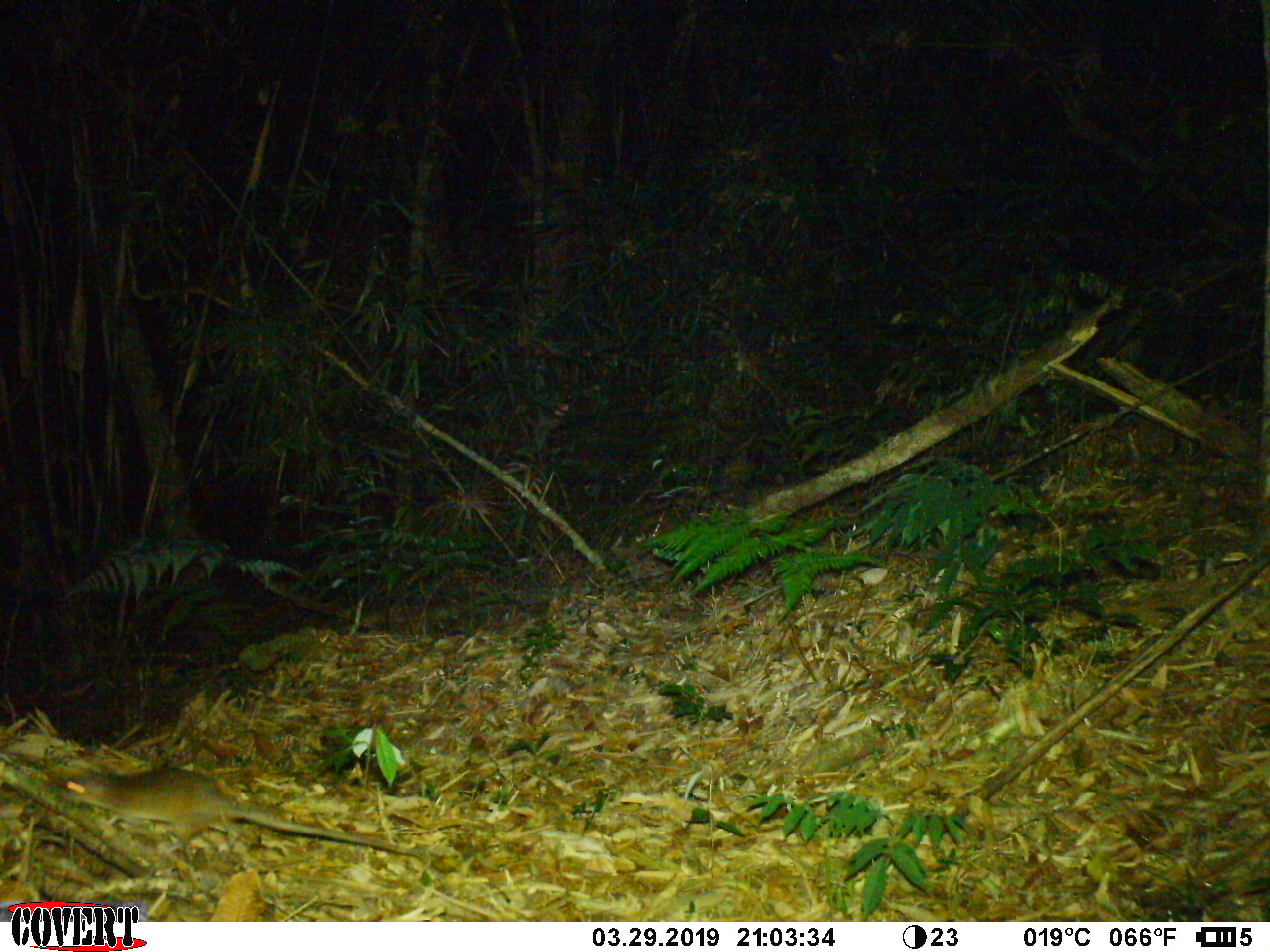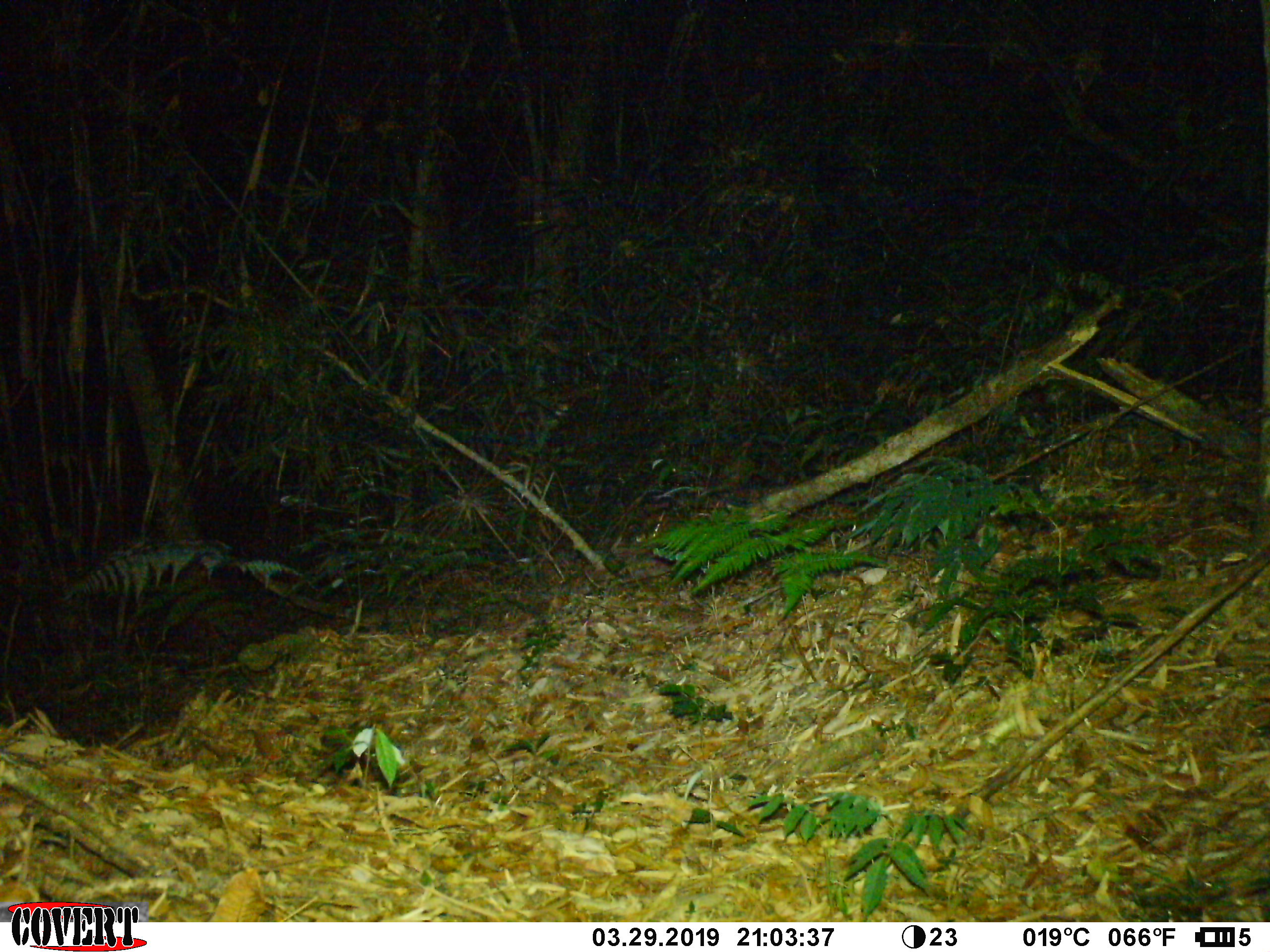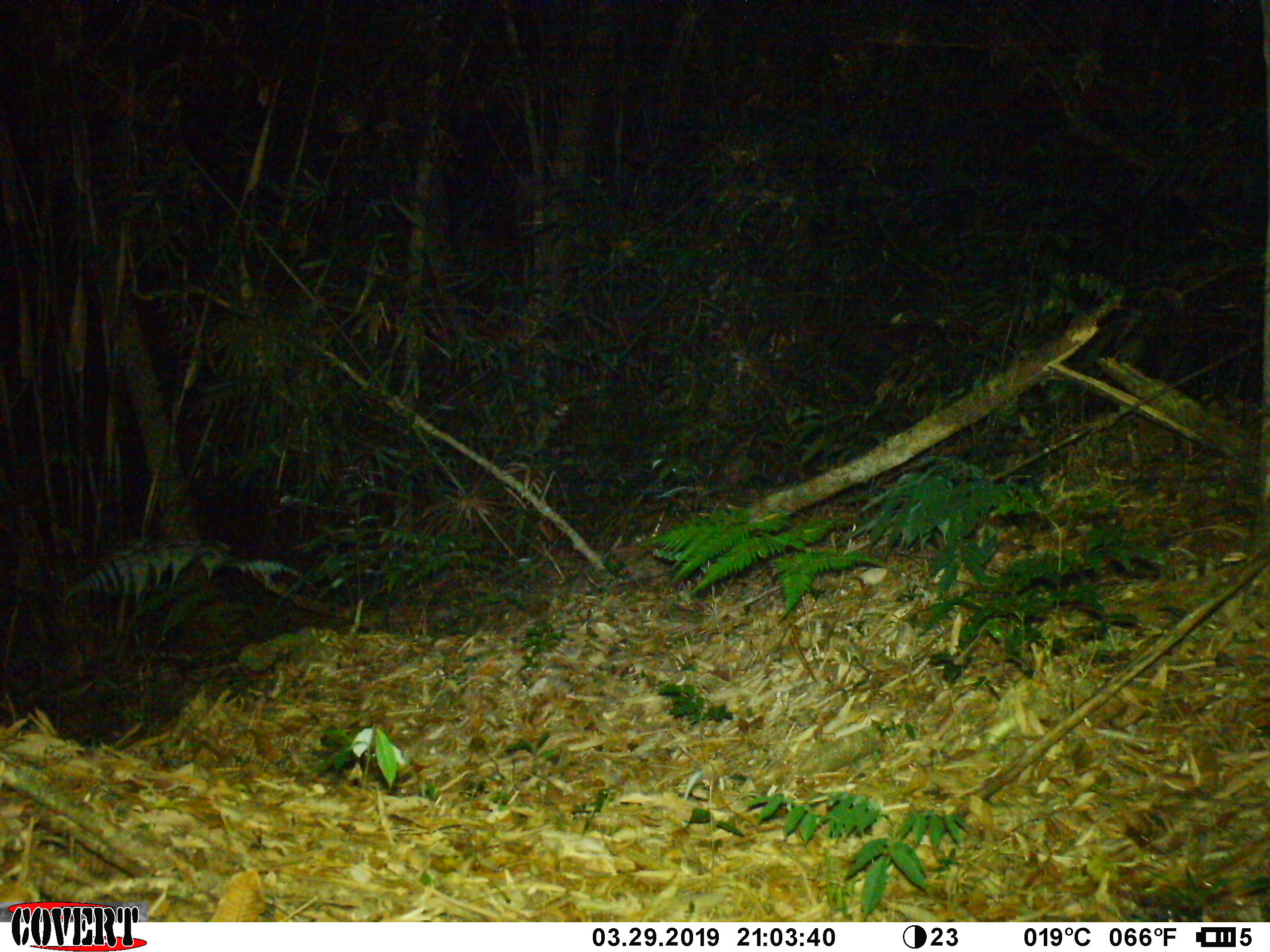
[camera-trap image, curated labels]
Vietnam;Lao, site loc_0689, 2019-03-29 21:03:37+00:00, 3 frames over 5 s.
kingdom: Animalia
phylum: Chordata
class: Mammalia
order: Rodentia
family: Muridae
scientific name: Muridae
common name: old-world mice and rats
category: unidentified murid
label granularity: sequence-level